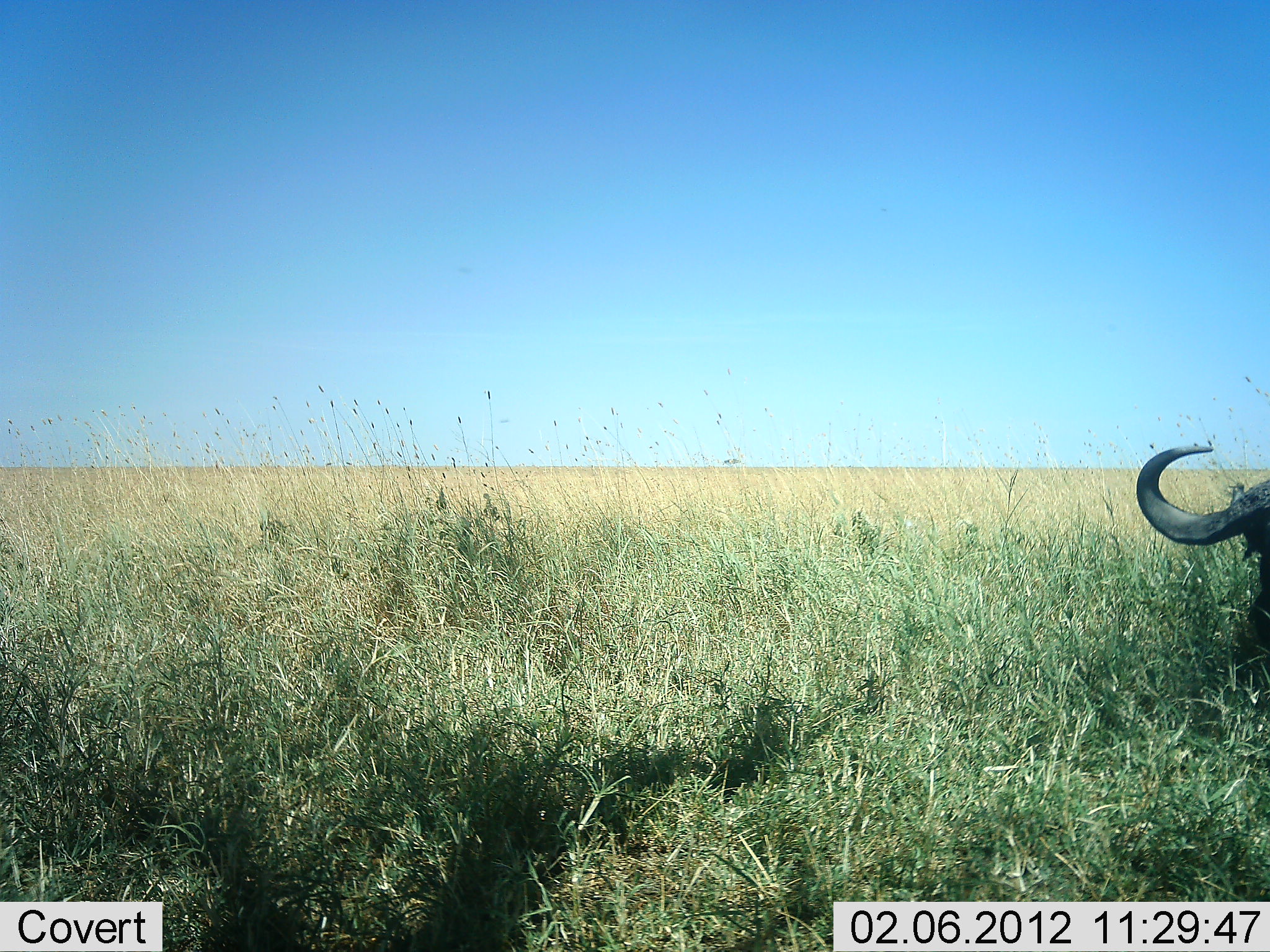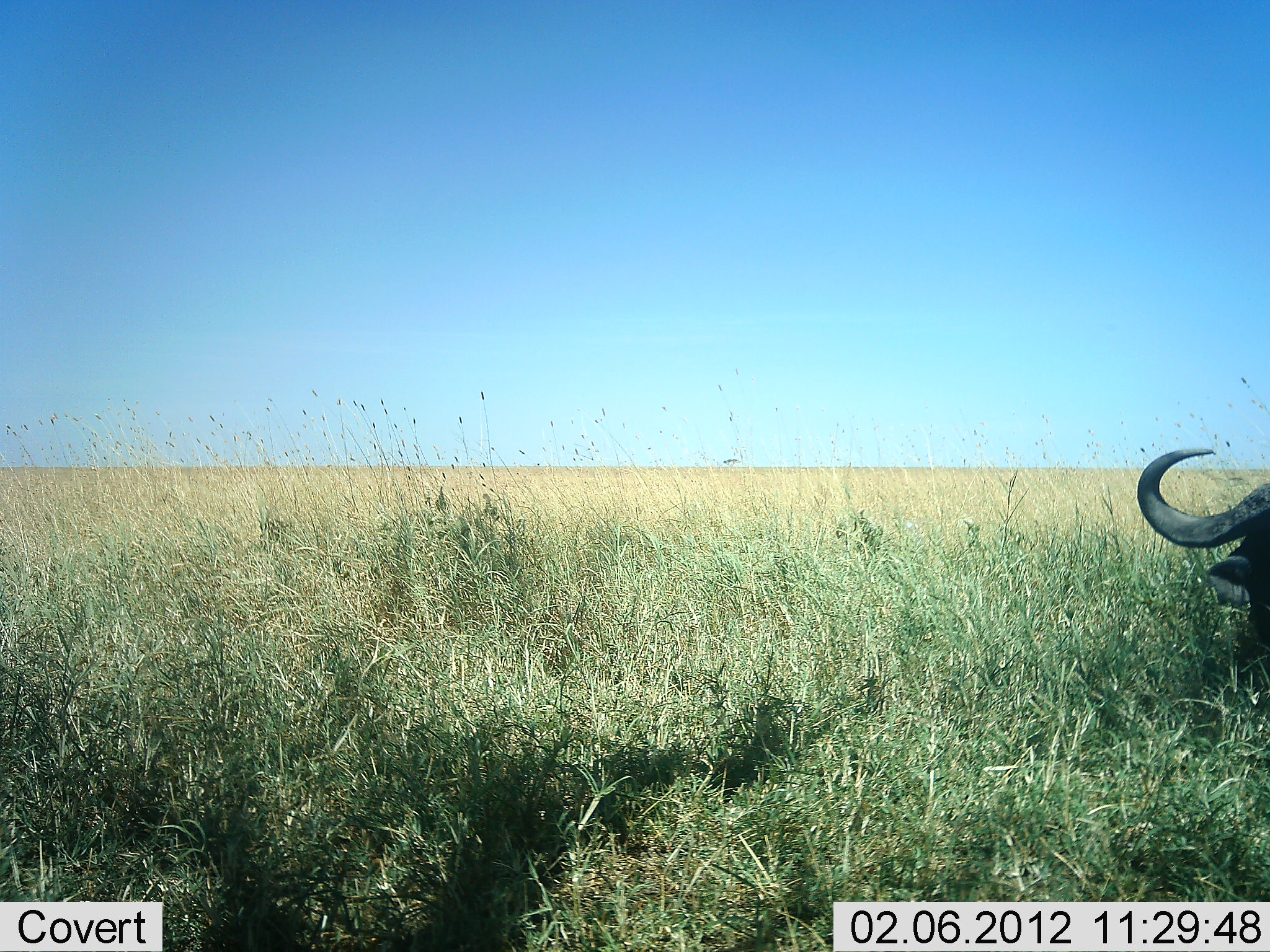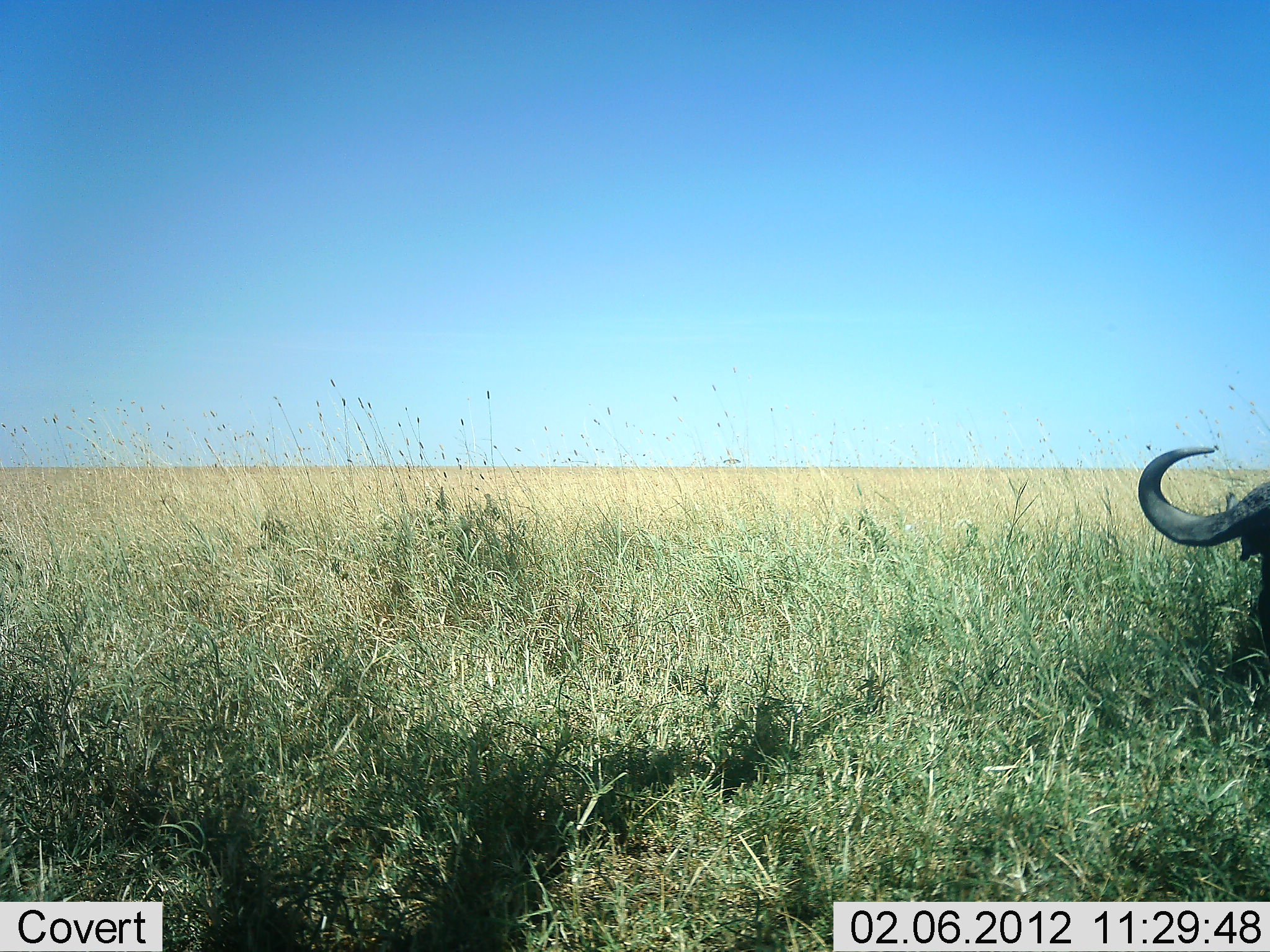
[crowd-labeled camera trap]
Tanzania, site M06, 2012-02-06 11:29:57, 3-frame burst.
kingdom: Animalia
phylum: Chordata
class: Mammalia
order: Artiodactyla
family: Bovidae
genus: Syncerus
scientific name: Syncerus caffer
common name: cape buffalo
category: buffalo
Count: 1.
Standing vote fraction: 11%.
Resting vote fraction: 28%.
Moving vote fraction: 0%.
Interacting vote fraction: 0%.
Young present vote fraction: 0%.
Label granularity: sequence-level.